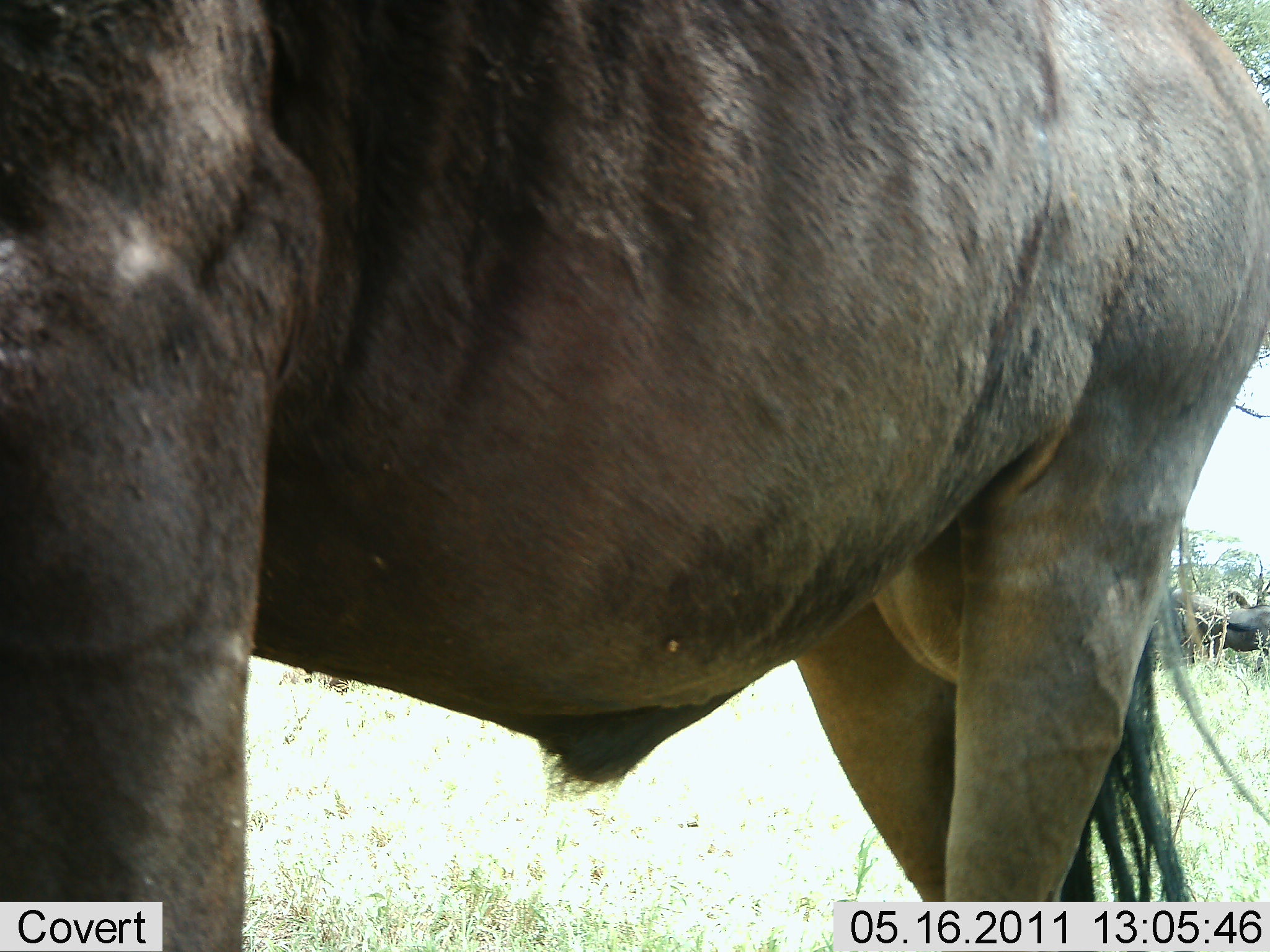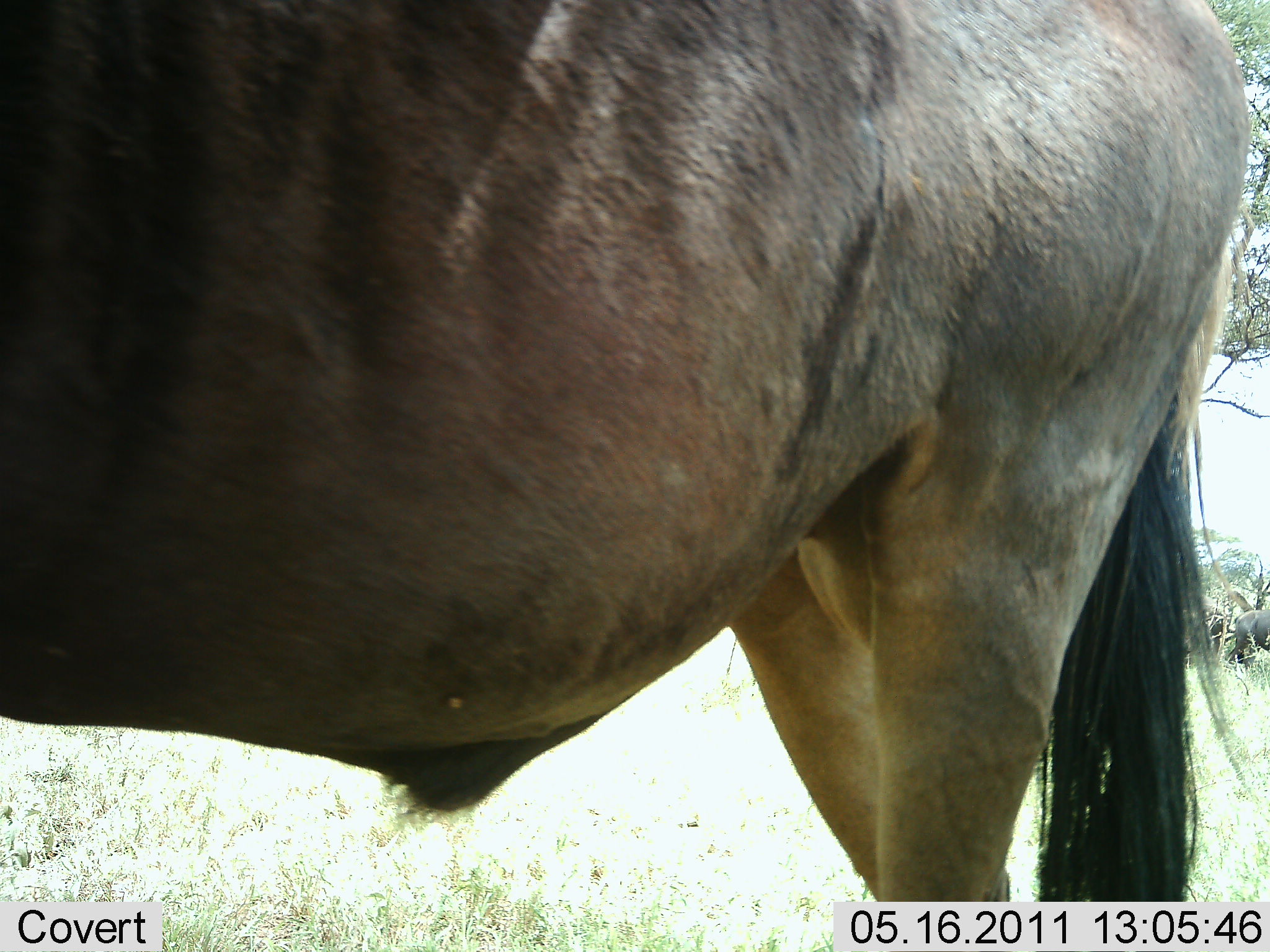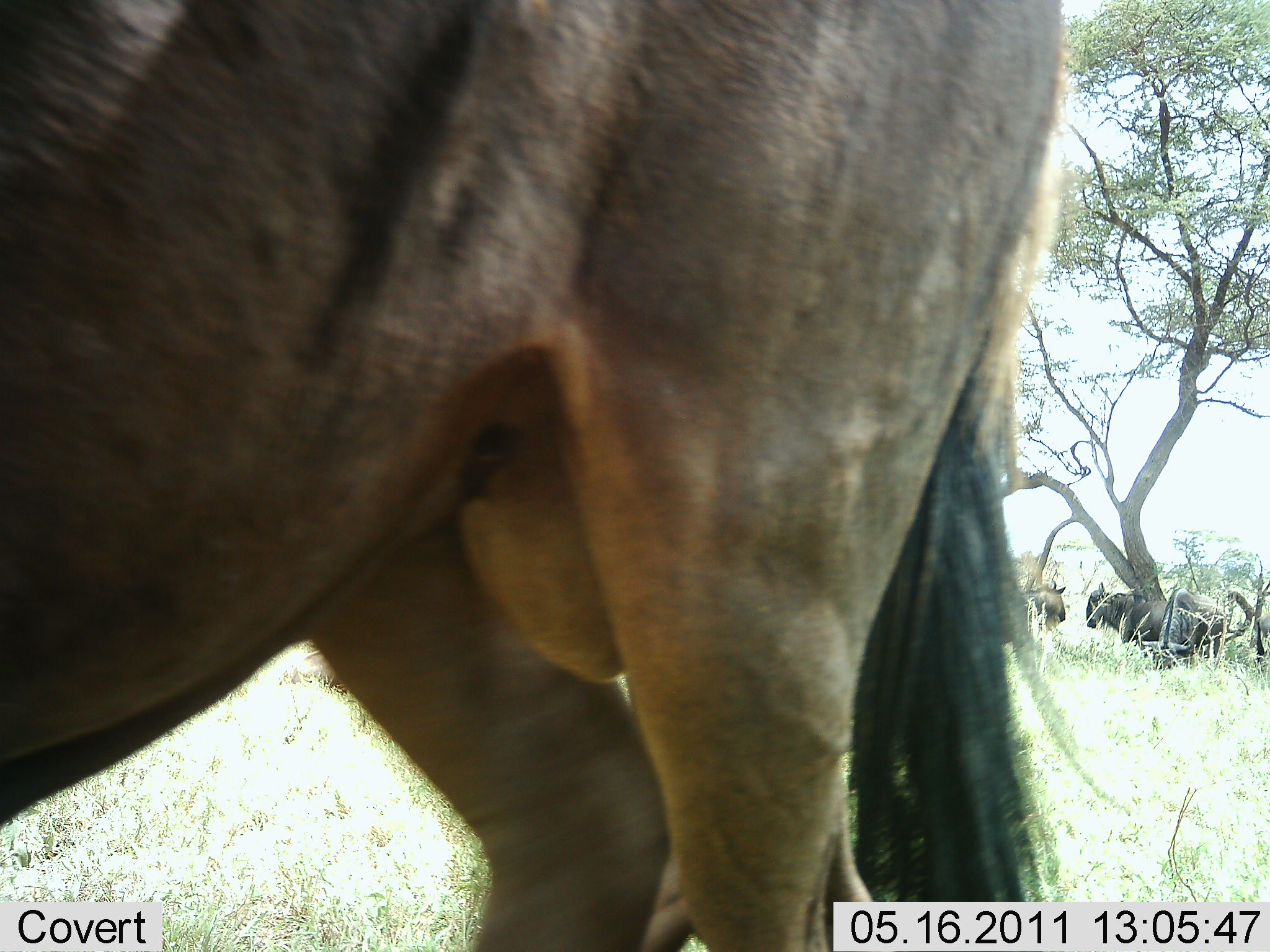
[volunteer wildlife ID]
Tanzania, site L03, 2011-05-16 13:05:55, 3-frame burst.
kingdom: Animalia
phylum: Chordata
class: Mammalia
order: Artiodactyla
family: Bovidae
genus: Connochaetes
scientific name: Connochaetes taurinus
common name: blue wildebeest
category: wildebeest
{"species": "wildebeest (blue wildebeest) (Connochaetes taurinus)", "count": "3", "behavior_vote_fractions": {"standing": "60%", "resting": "20%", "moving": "70%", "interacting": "0%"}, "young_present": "0%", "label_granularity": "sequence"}